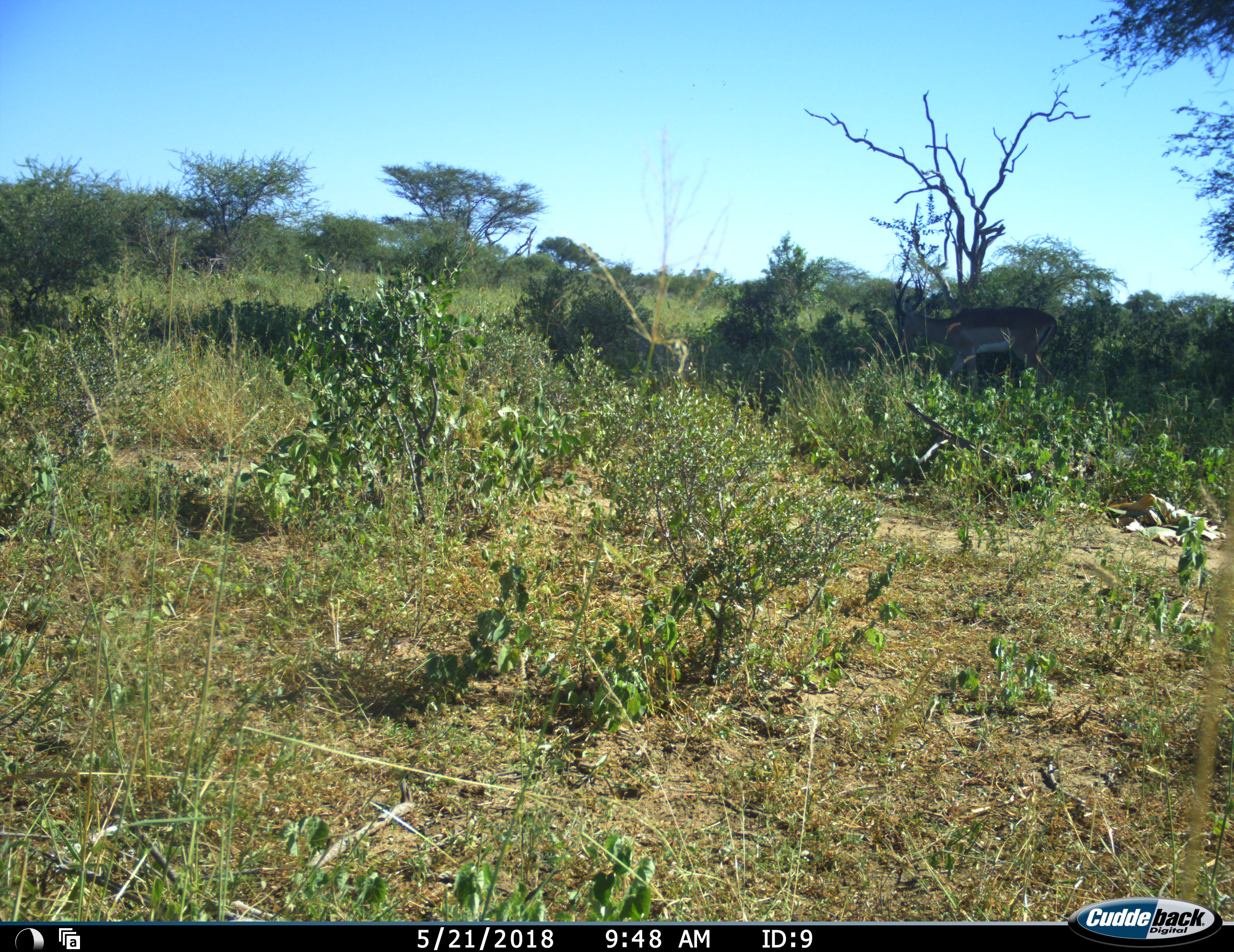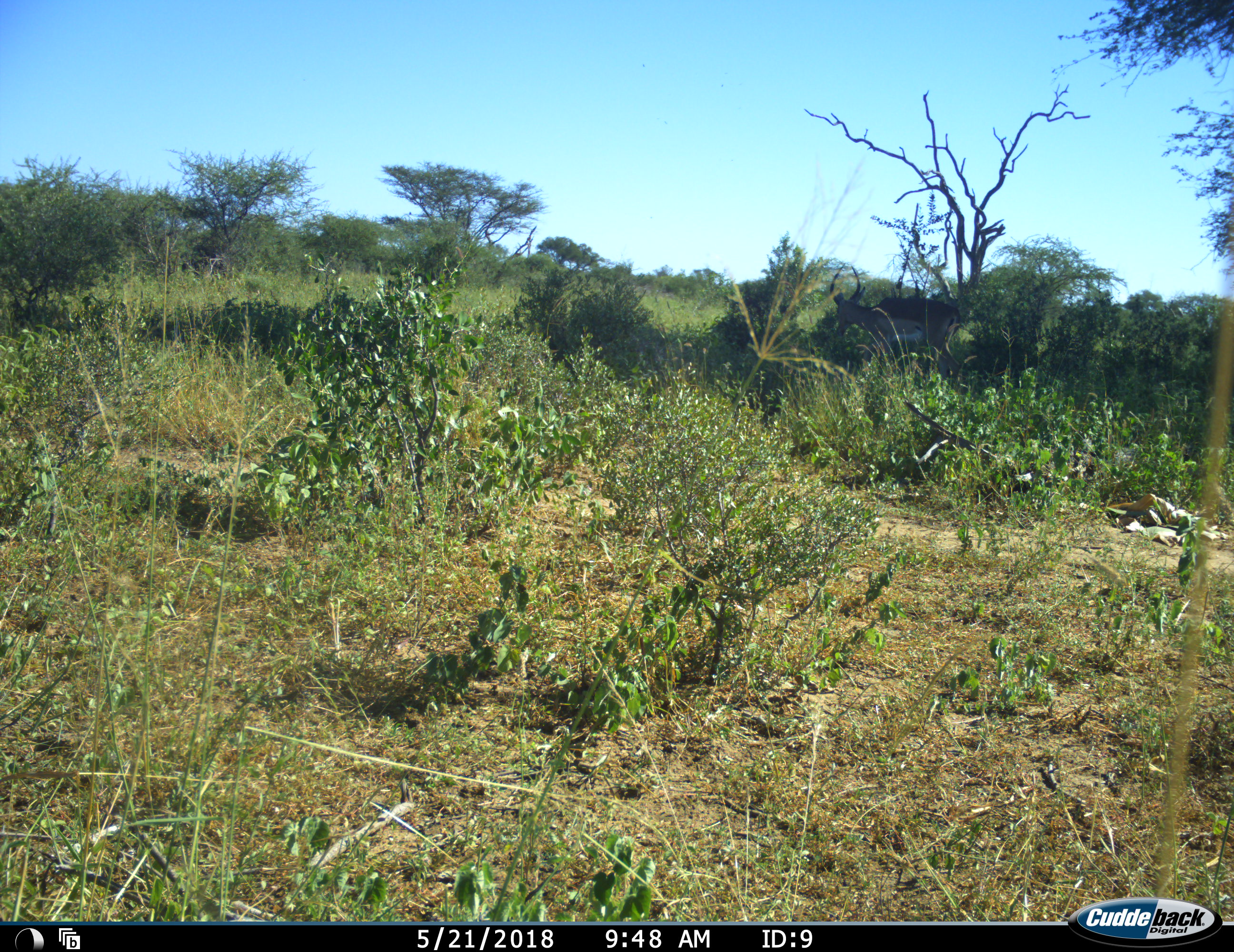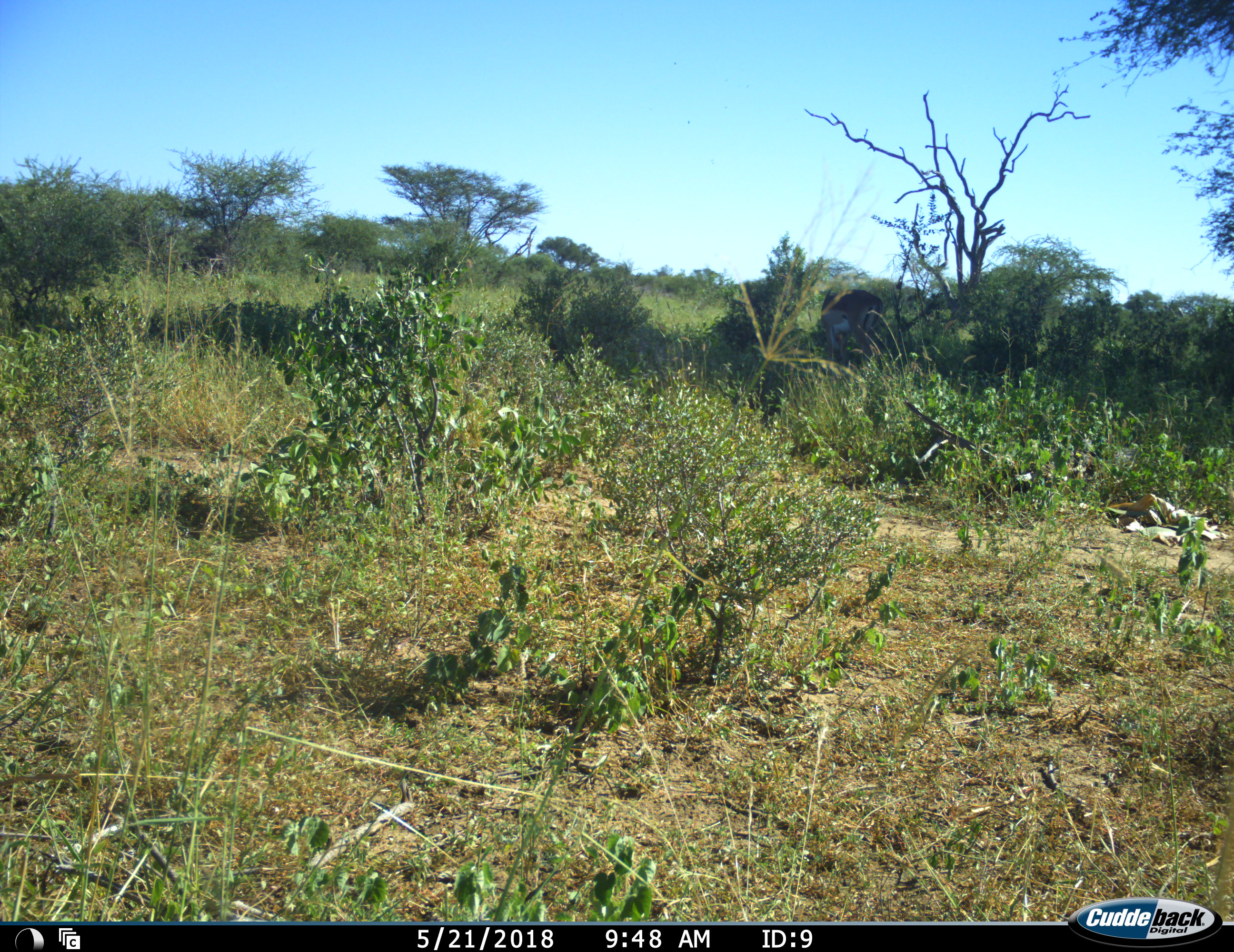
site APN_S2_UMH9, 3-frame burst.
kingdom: Animalia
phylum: Chordata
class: Mammalia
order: Artiodactyla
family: Bovidae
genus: Aepyceros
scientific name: Aepyceros melampus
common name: impala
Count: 1.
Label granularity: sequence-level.